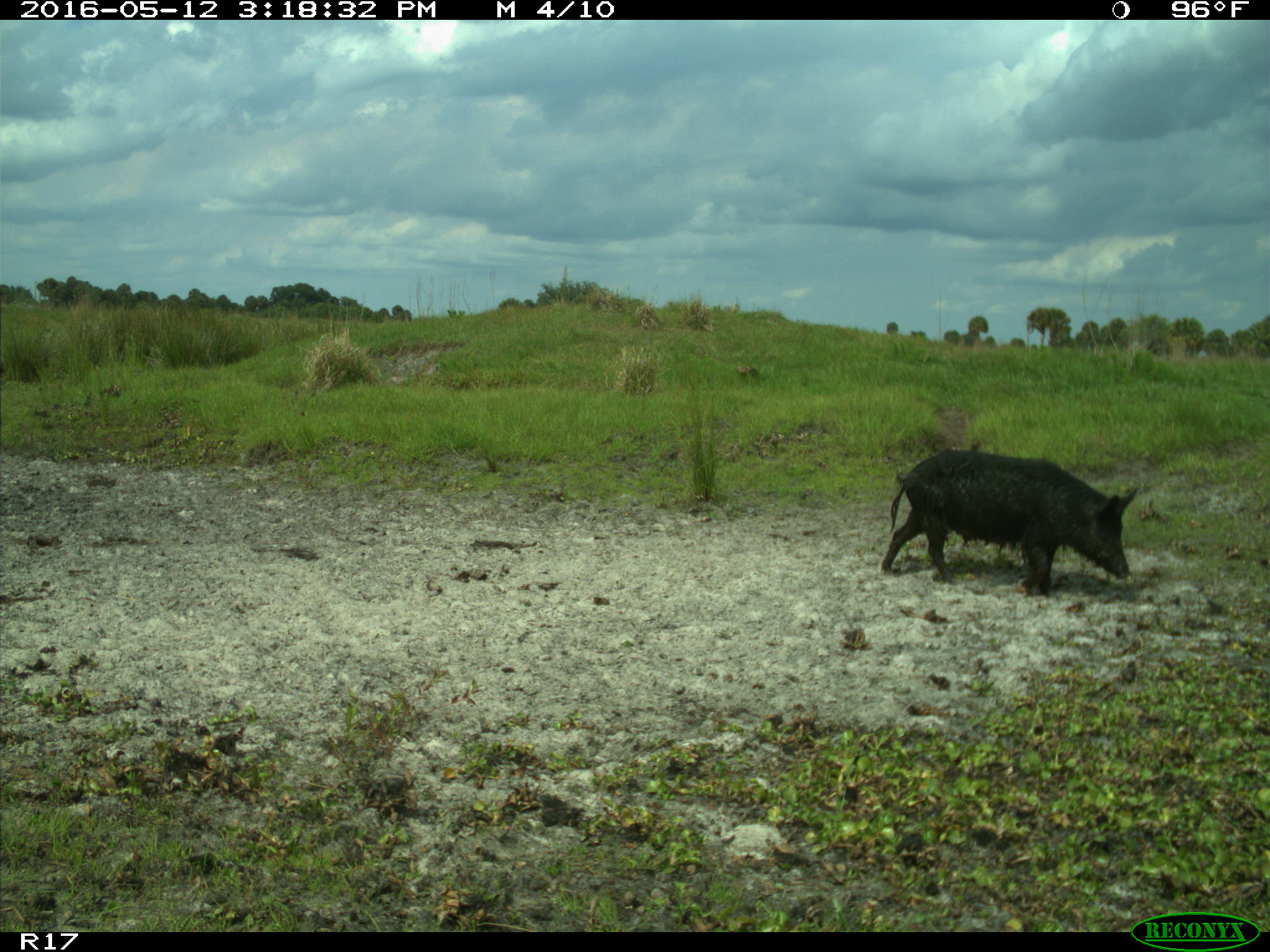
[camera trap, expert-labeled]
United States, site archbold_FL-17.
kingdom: Animalia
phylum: Chordata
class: Mammalia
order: Artiodactyla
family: Suidae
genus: Sus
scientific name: Sus scrofa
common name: wild boar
Sus scrofa (wild boar).